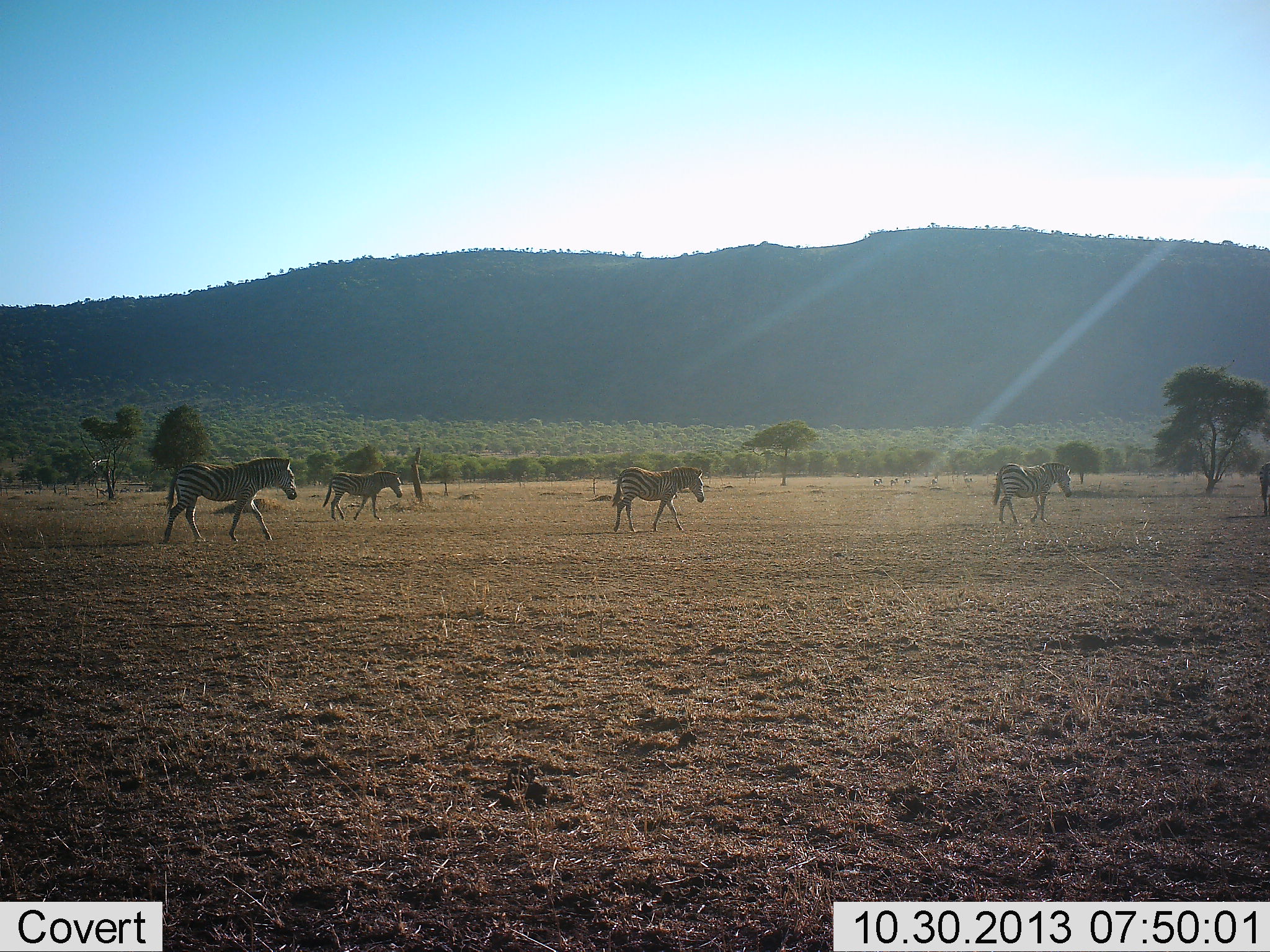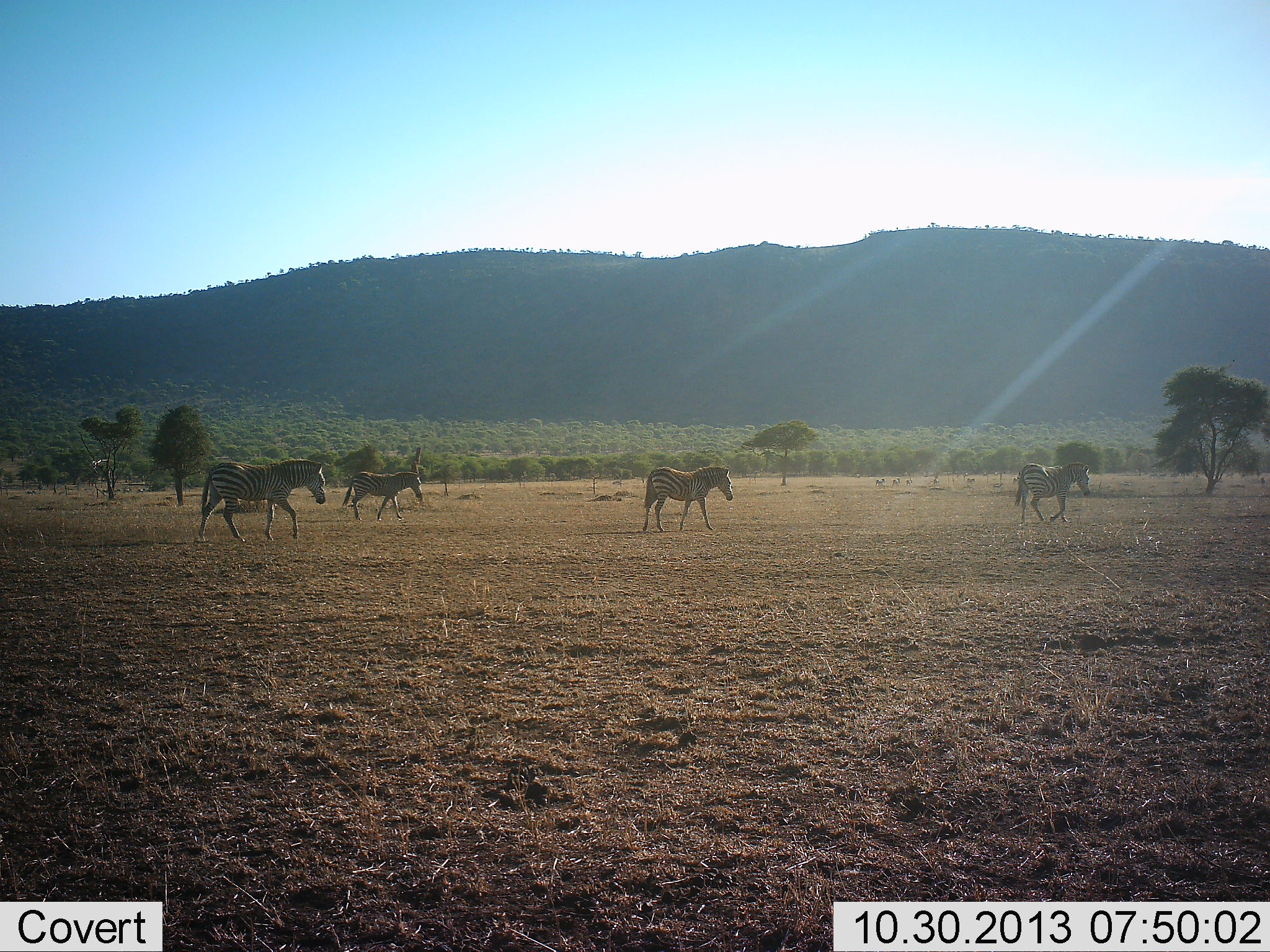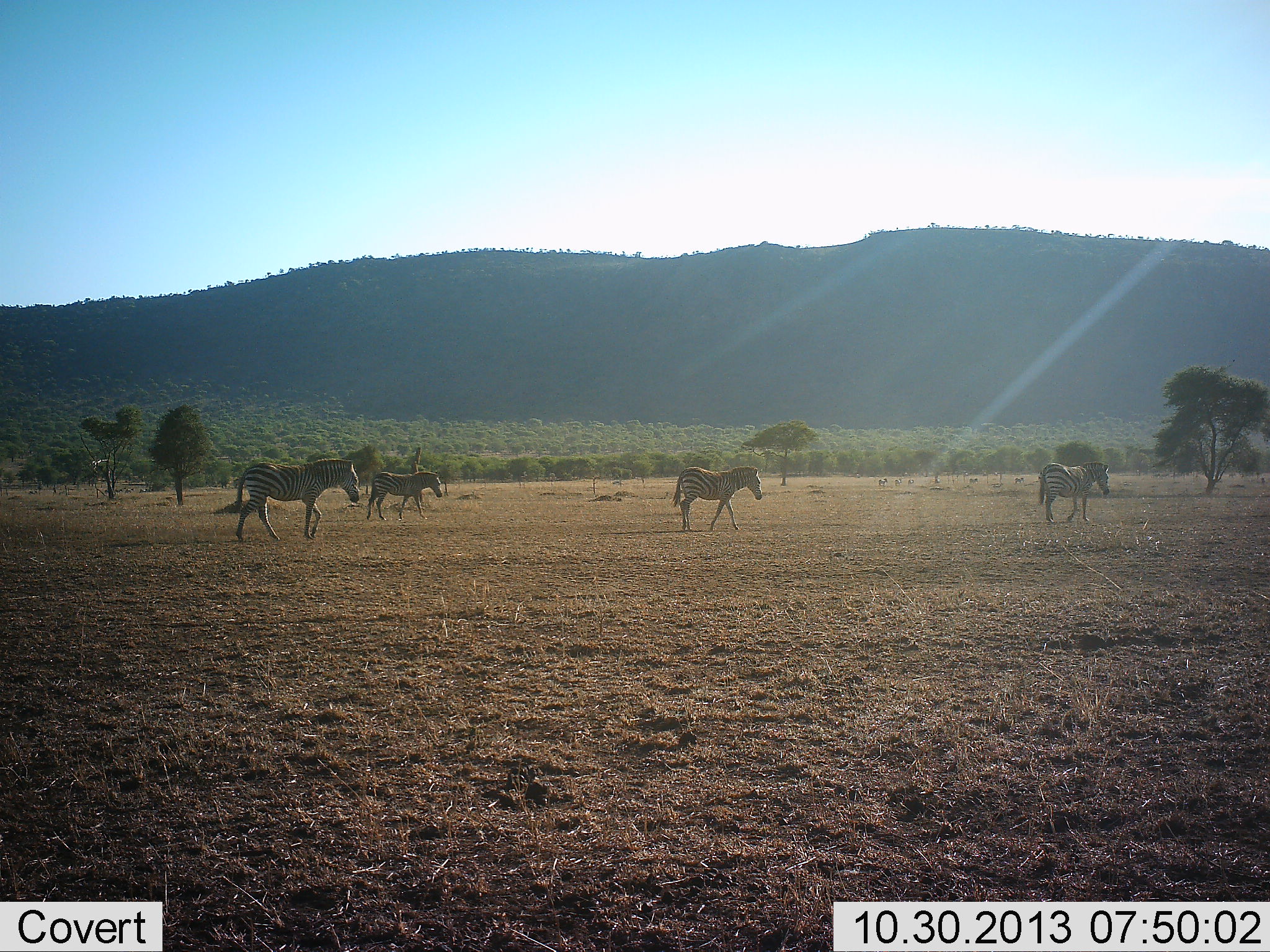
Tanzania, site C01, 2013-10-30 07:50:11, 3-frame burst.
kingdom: Animalia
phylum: Chordata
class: Mammalia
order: Perissodactyla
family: Equidae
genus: Equus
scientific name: Equus quagga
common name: plains zebra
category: zebra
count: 4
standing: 0%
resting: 0%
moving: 100%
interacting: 0%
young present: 0%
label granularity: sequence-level